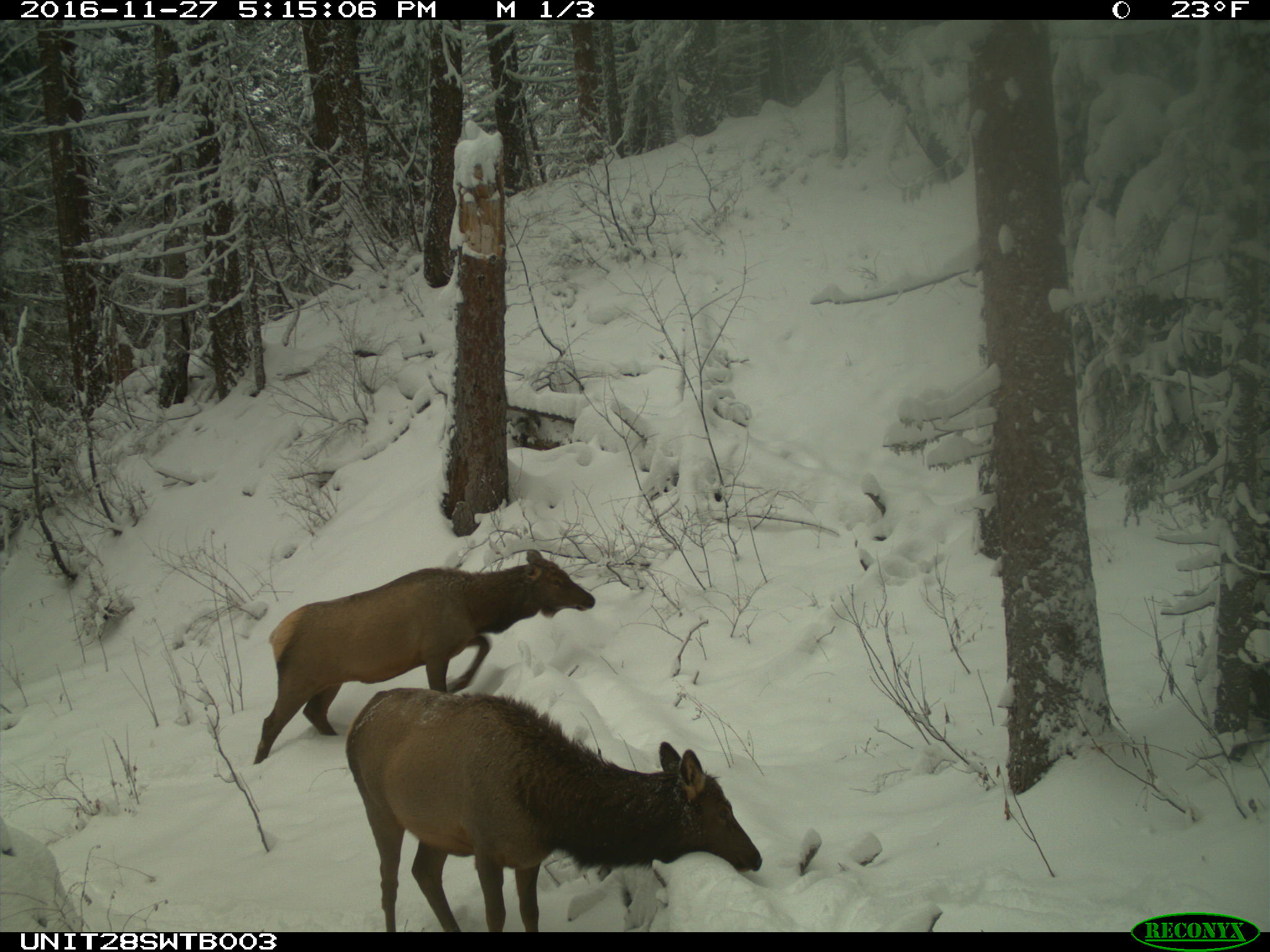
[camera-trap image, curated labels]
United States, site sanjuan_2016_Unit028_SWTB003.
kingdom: Animalia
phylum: Chordata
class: Mammalia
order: Artiodactyla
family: Cervidae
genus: Cervus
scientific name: Cervus elaphus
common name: red deer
Cervus elaphus (red deer).